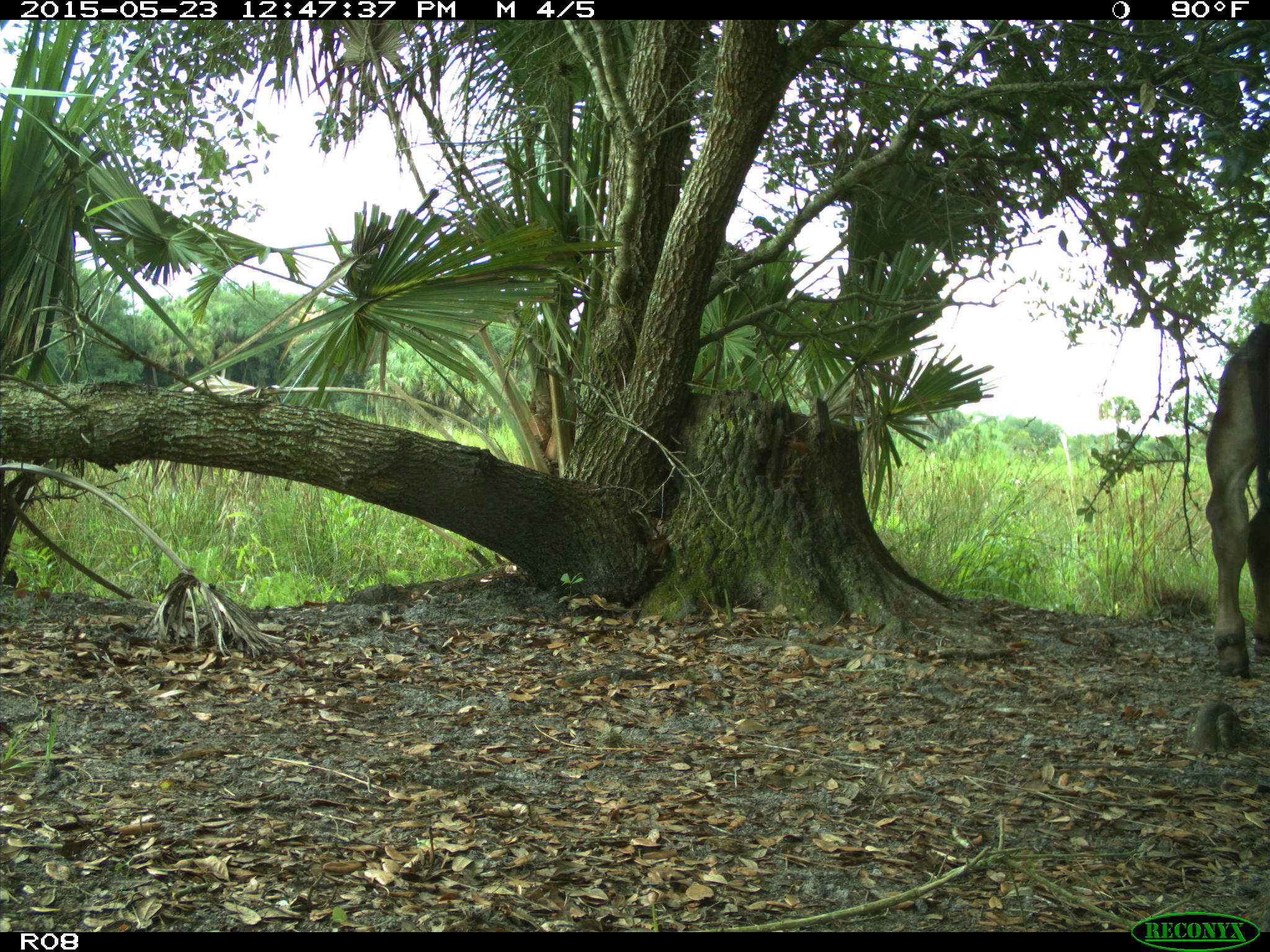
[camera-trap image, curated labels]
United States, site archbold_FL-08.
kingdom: Animalia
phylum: Chordata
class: Mammalia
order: Artiodactyla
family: Bovidae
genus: Bos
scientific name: Bos taurus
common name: domestic cow